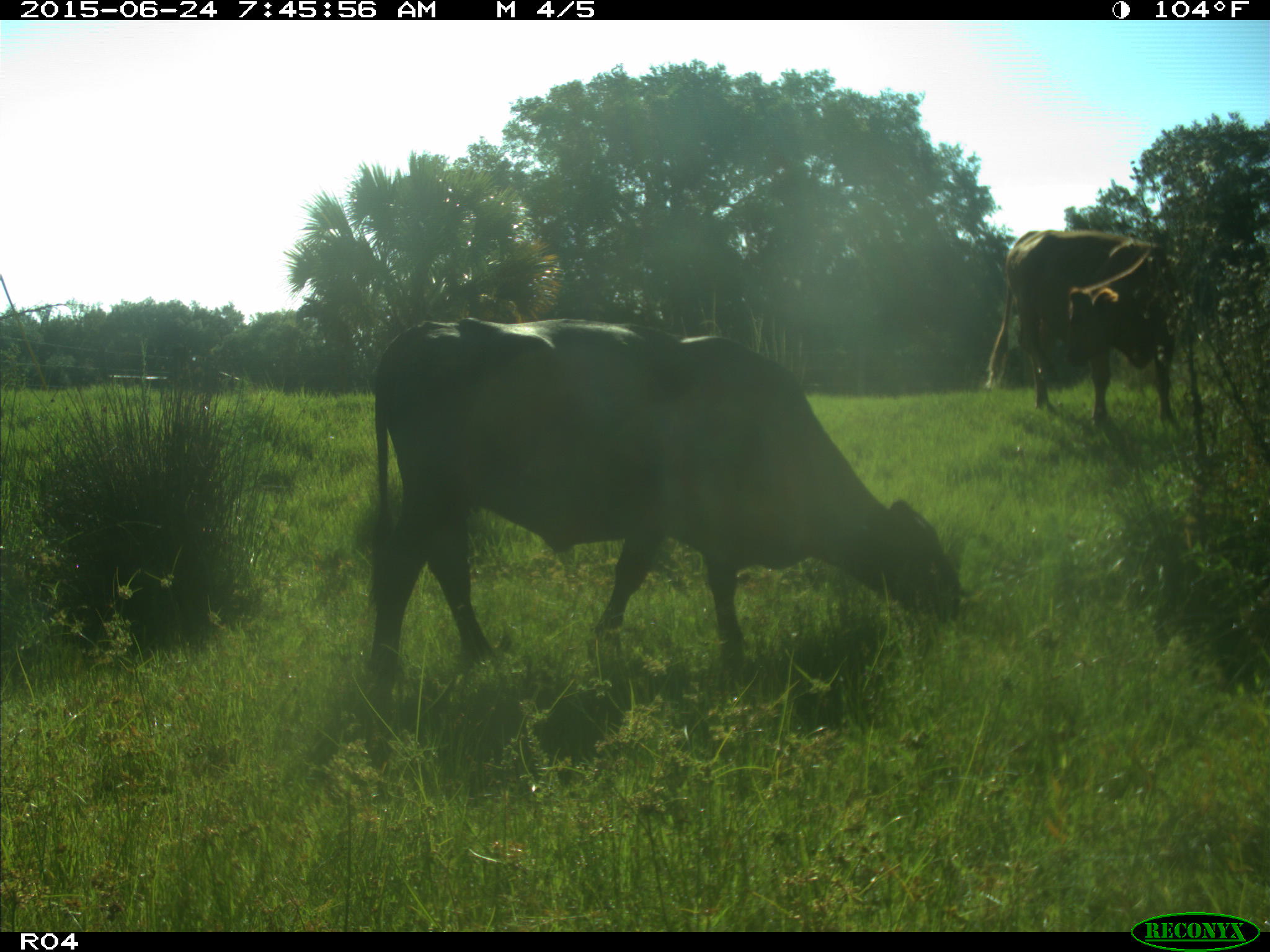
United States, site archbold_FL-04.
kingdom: Animalia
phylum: Chordata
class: Mammalia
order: Artiodactyla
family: Bovidae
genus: Bos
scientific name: Bos taurus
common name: domestic cow